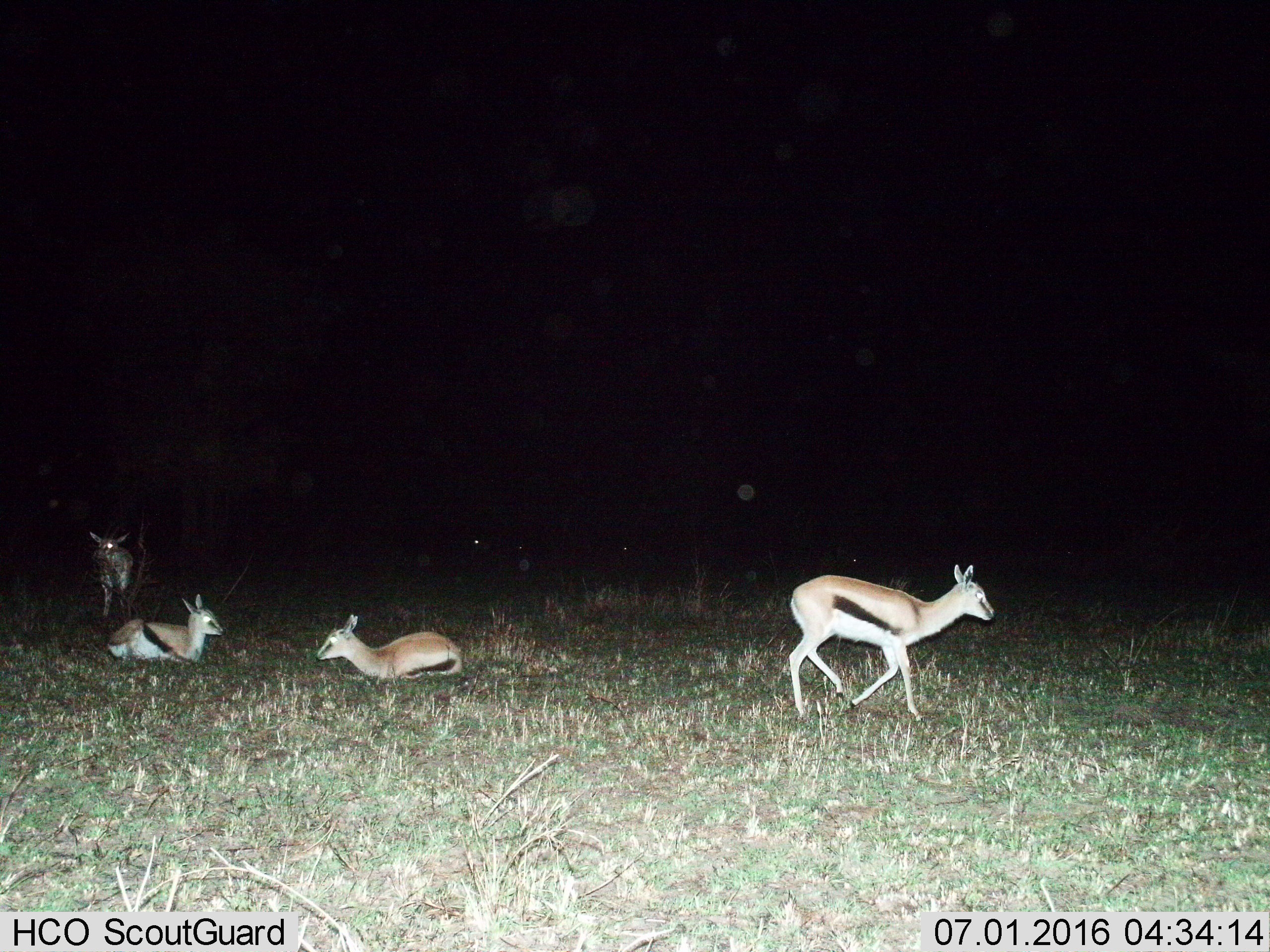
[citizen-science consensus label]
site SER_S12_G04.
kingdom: Animalia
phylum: Chordata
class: Mammalia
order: Artiodactyla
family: Bovidae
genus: Eudorcas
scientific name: Eudorcas thomsonii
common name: thomson's gazelle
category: gazellethomsons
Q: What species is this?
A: Gazellethomsons (thomson's gazelle) (Eudorcas thomsonii).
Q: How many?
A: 4.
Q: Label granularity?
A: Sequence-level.